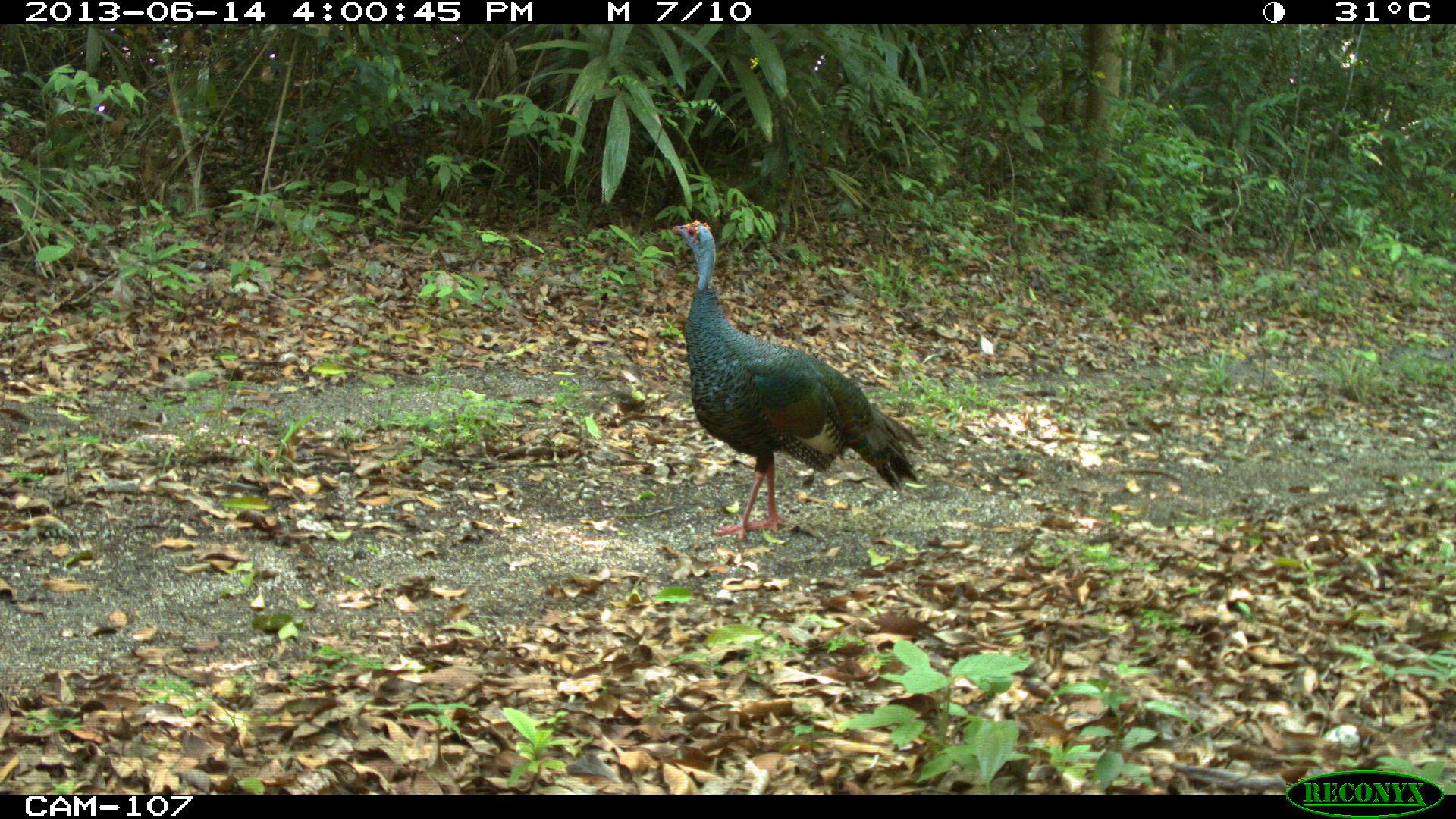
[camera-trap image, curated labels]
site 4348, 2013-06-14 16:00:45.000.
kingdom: Animalia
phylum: Chordata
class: Aves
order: Galliformes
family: Phasianidae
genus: Meleagris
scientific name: Meleagris ocellata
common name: ocellated turkey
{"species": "Meleagris ocellata (ocellated turkey)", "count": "1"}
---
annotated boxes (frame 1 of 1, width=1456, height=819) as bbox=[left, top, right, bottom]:
meleagris ocellata: bbox=[670, 218, 926, 542]